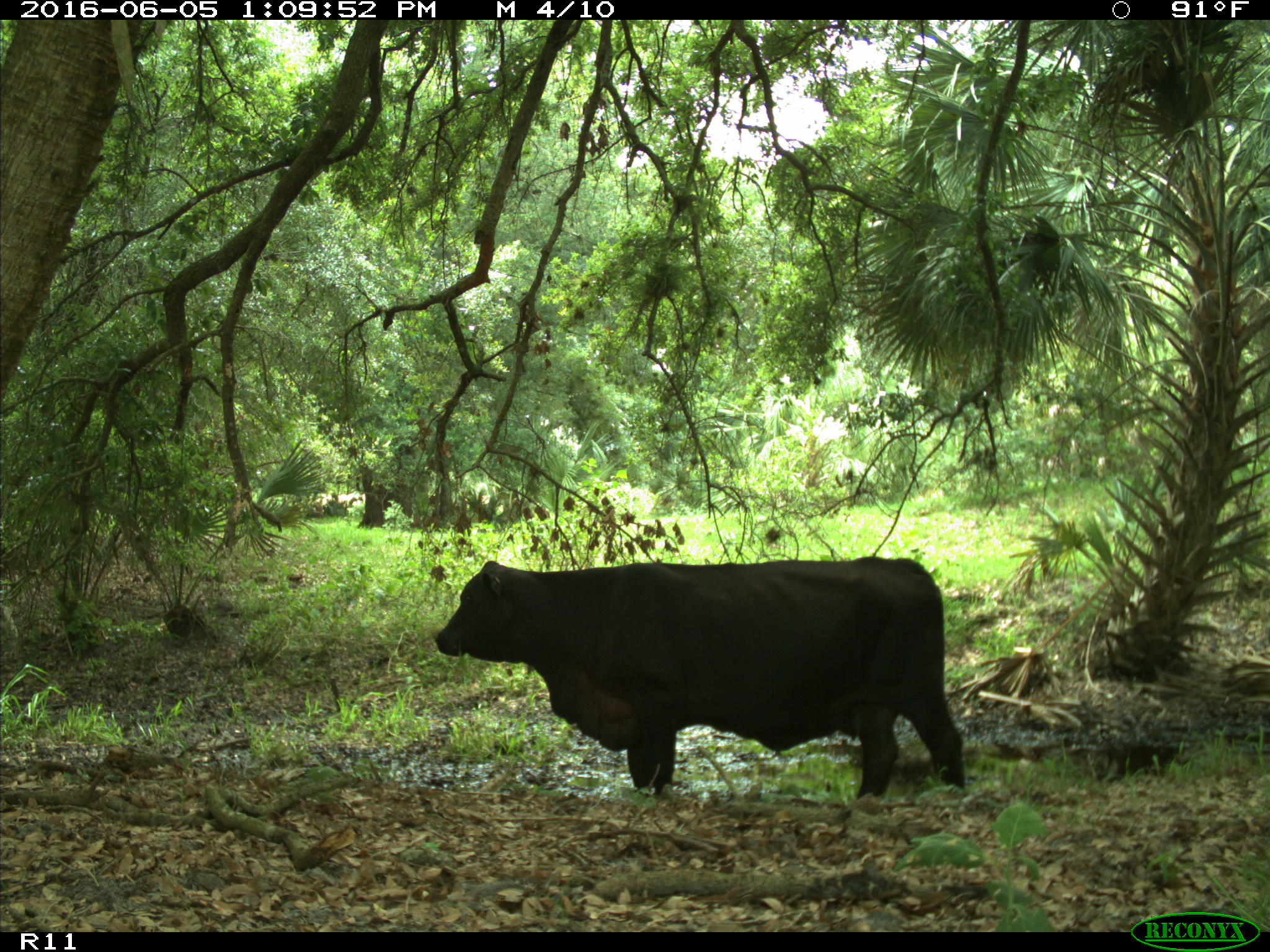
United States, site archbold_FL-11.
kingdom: Animalia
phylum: Chordata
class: Mammalia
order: Artiodactyla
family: Bovidae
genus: Bos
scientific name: Bos taurus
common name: domestic cow